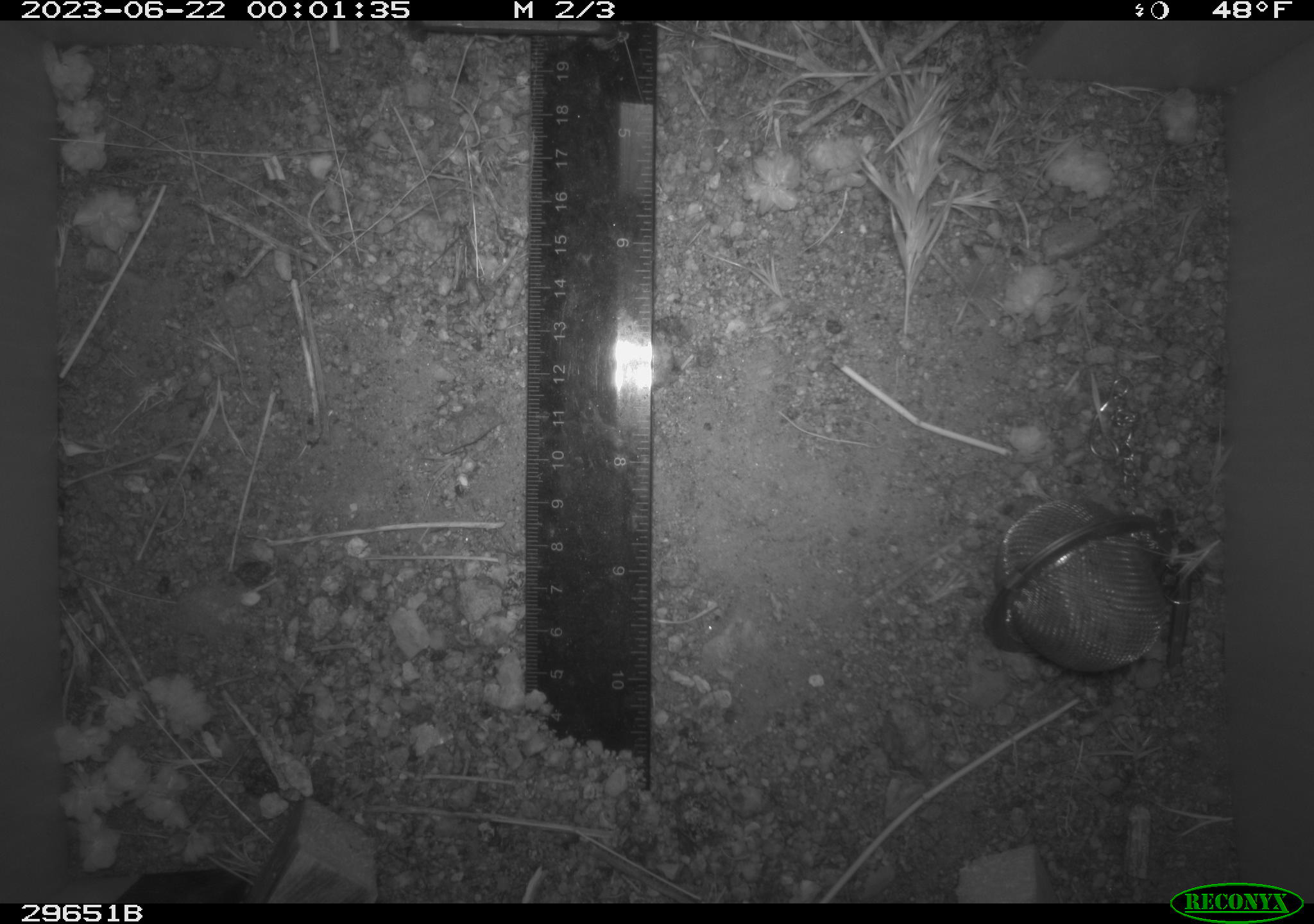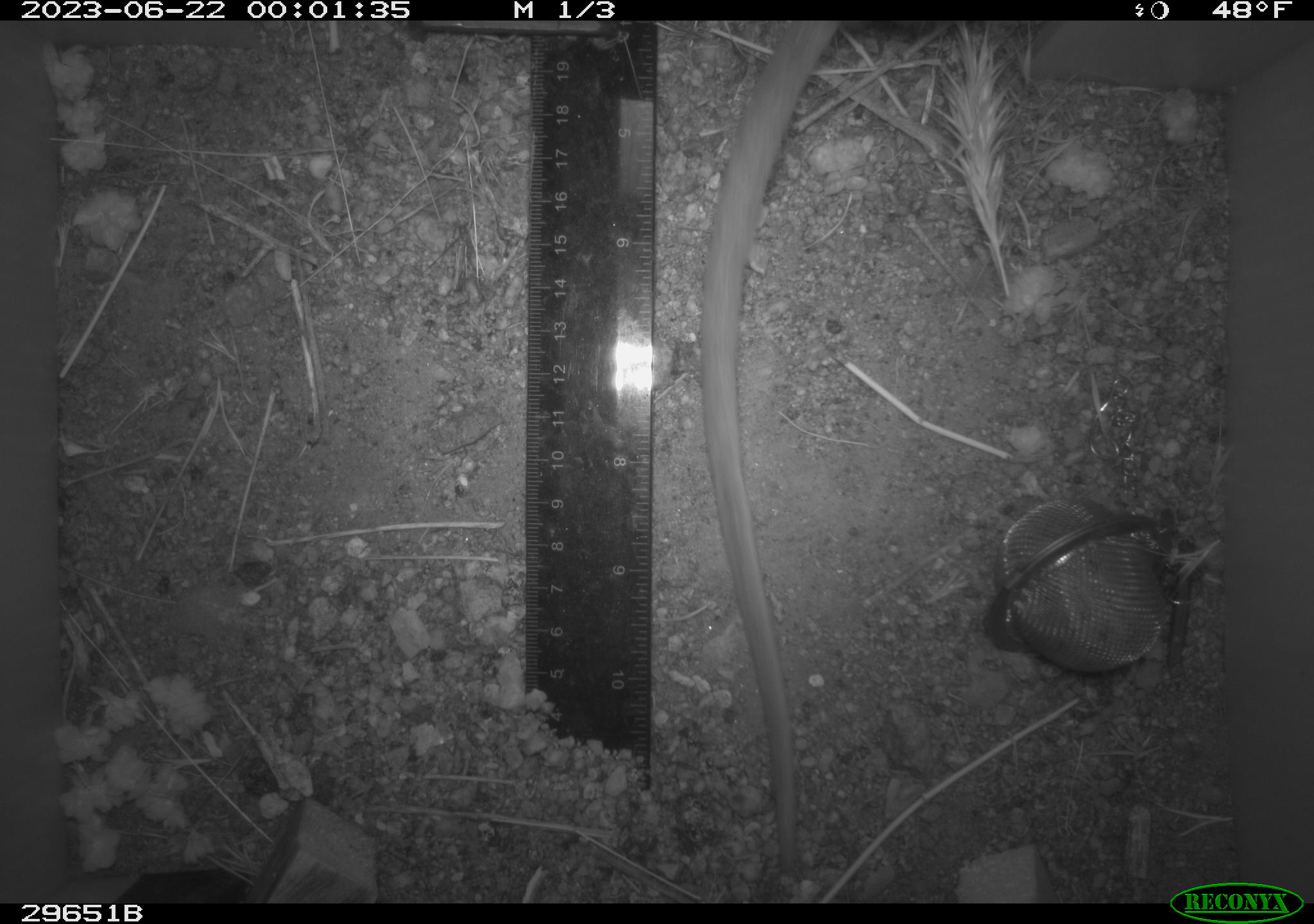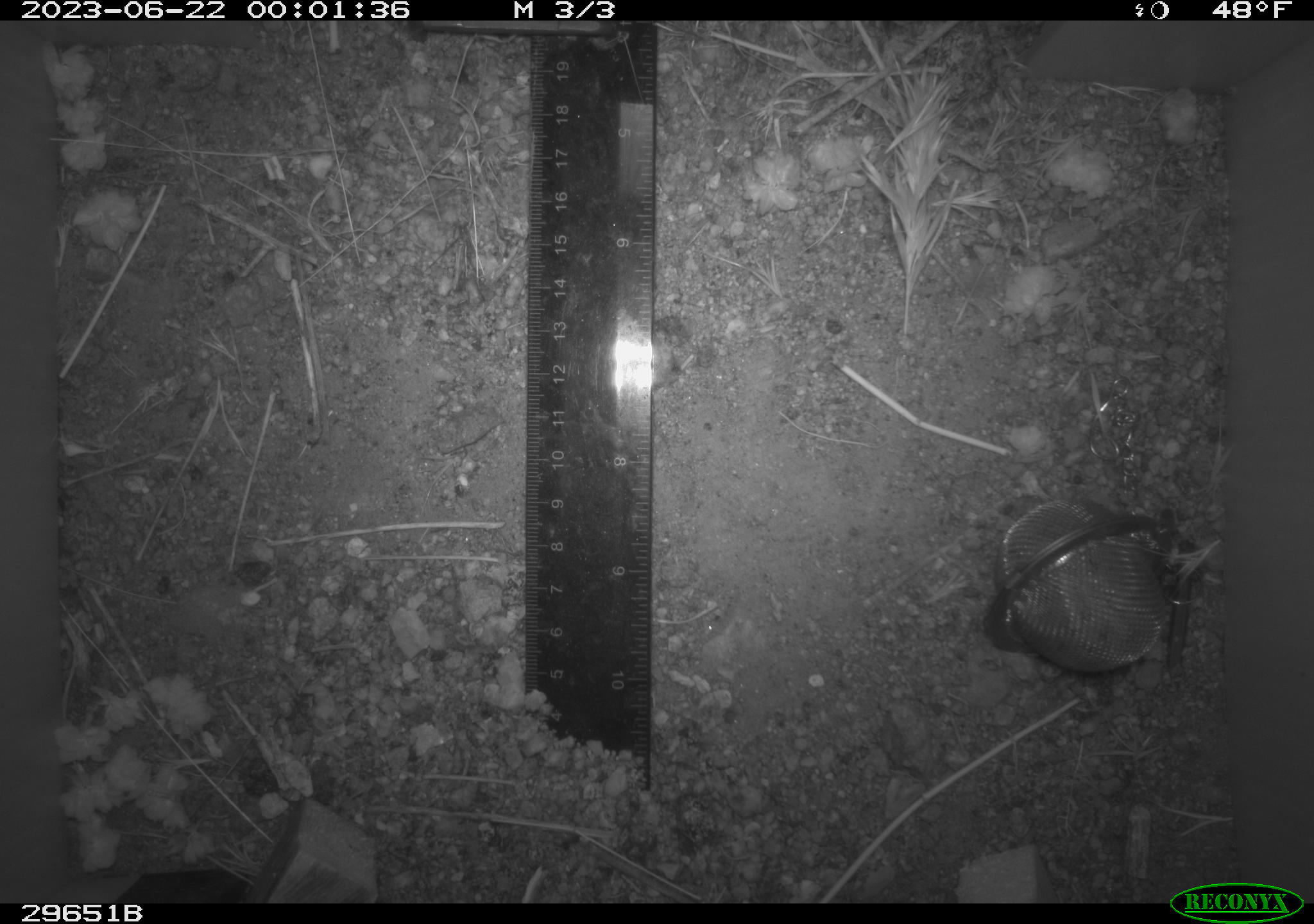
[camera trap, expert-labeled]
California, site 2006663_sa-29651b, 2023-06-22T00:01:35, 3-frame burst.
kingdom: Animalia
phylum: Chordata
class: Mammalia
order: Rodentia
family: Cricetidae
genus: Neotoma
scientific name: Neotoma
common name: pack rat or woodrat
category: neotoma species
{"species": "neotoma species (pack rat or woodrat) (Neotoma)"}